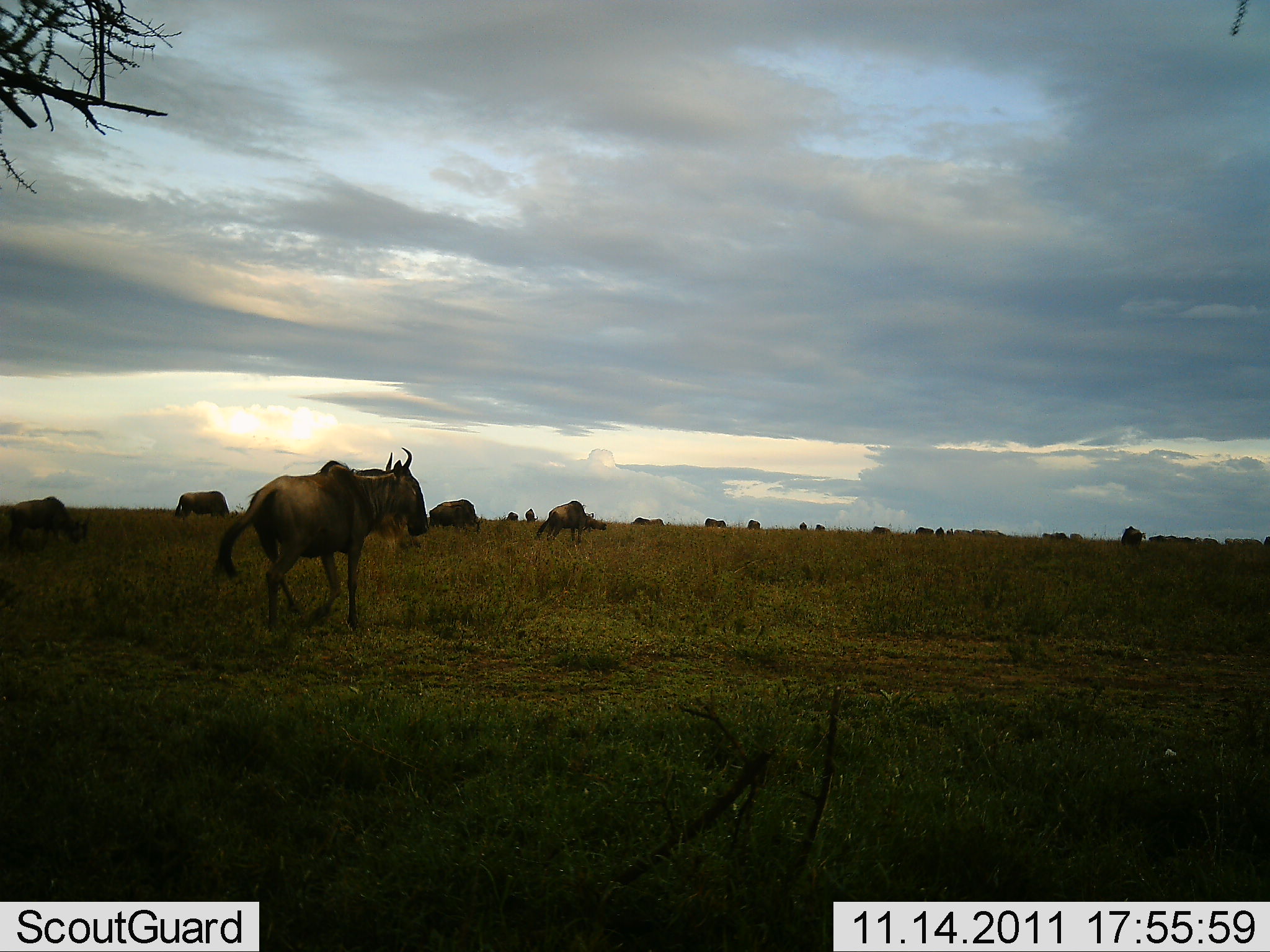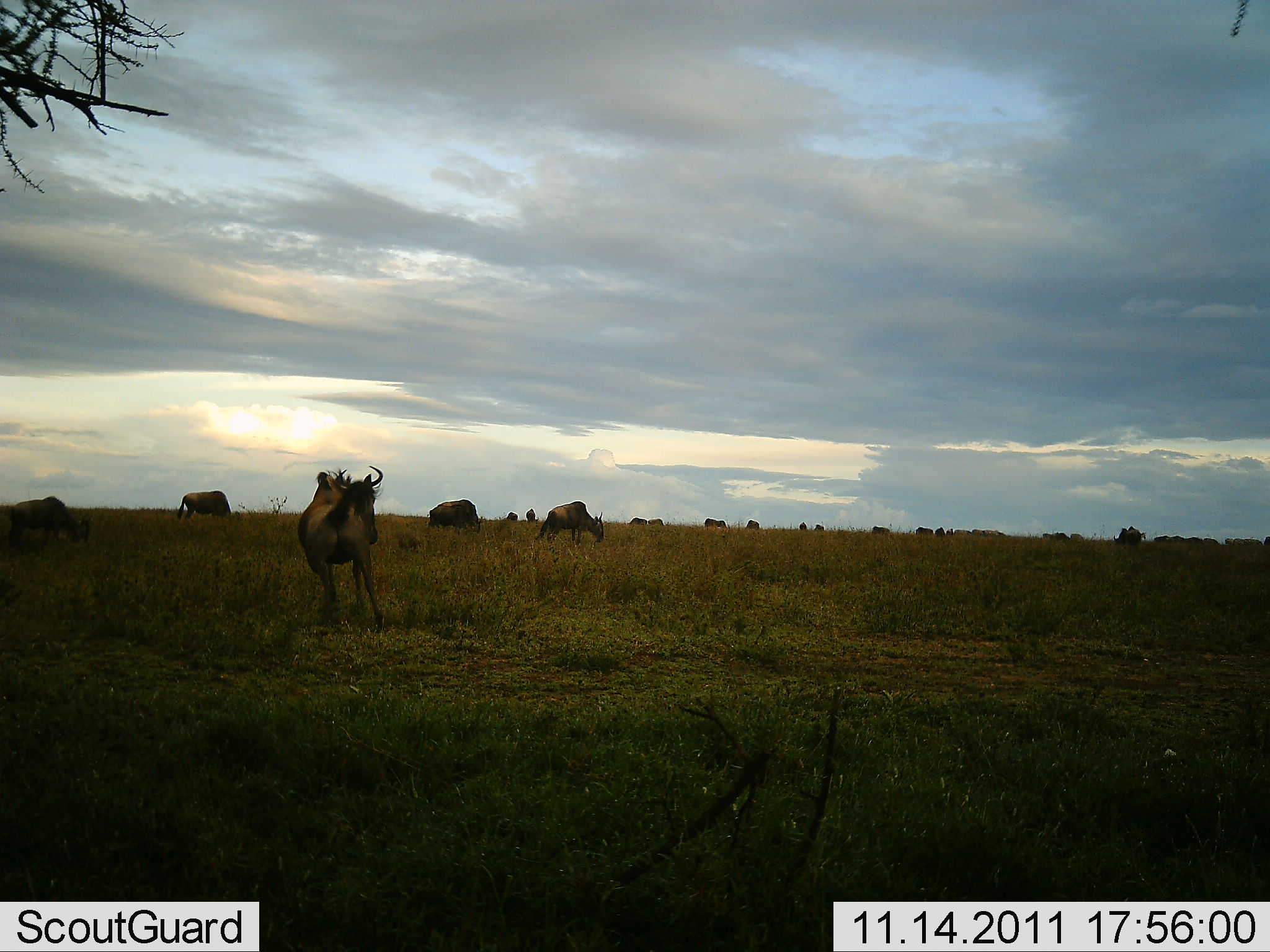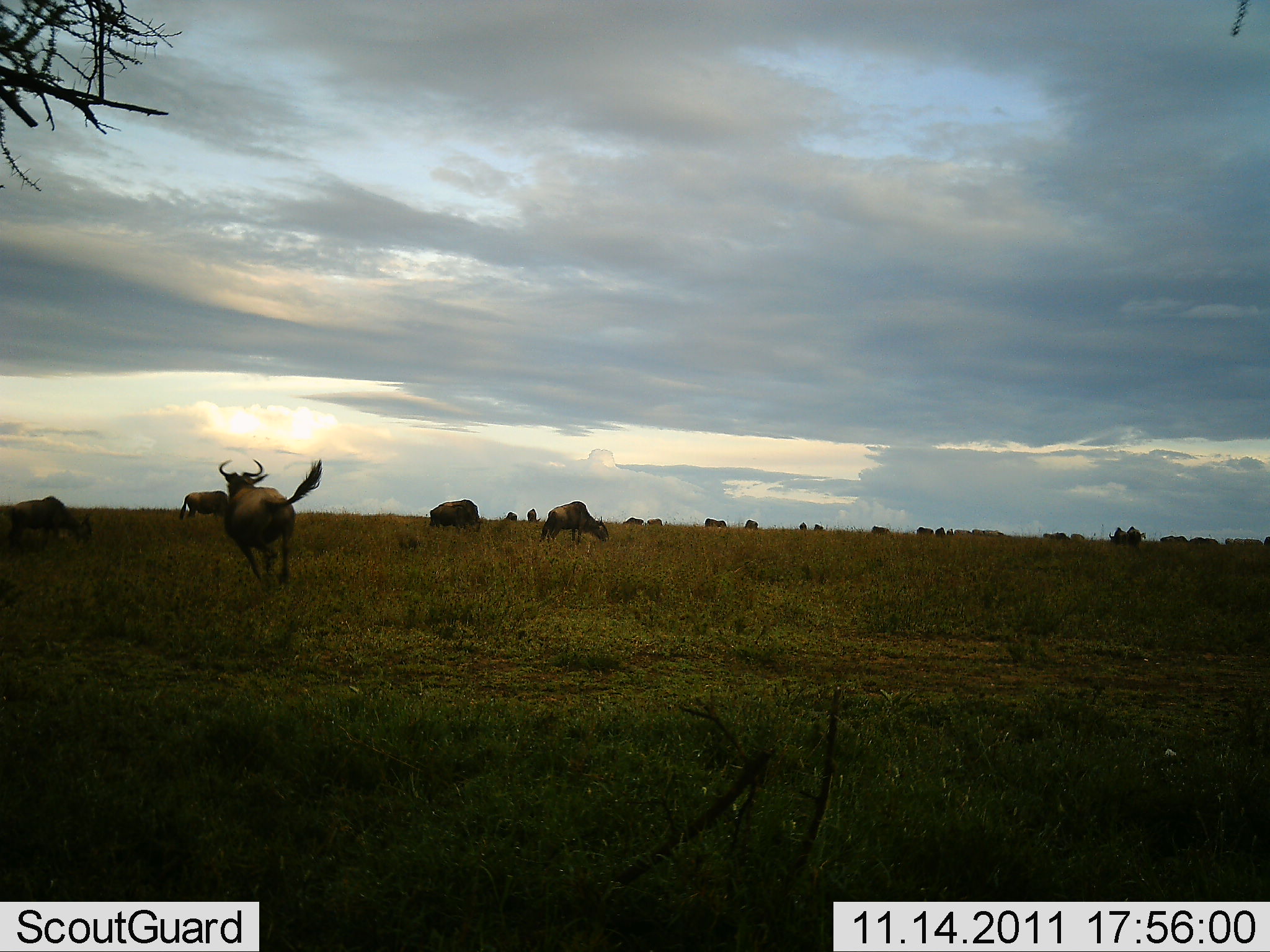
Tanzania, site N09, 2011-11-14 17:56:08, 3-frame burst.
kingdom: Animalia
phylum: Chordata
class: Mammalia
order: Artiodactyla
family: Bovidae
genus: Connochaetes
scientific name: Connochaetes taurinus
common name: blue wildebeest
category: wildebeest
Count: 11-50.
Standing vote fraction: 38%.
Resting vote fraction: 0%.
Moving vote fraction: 100%.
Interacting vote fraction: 0%.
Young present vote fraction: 0%.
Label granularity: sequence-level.